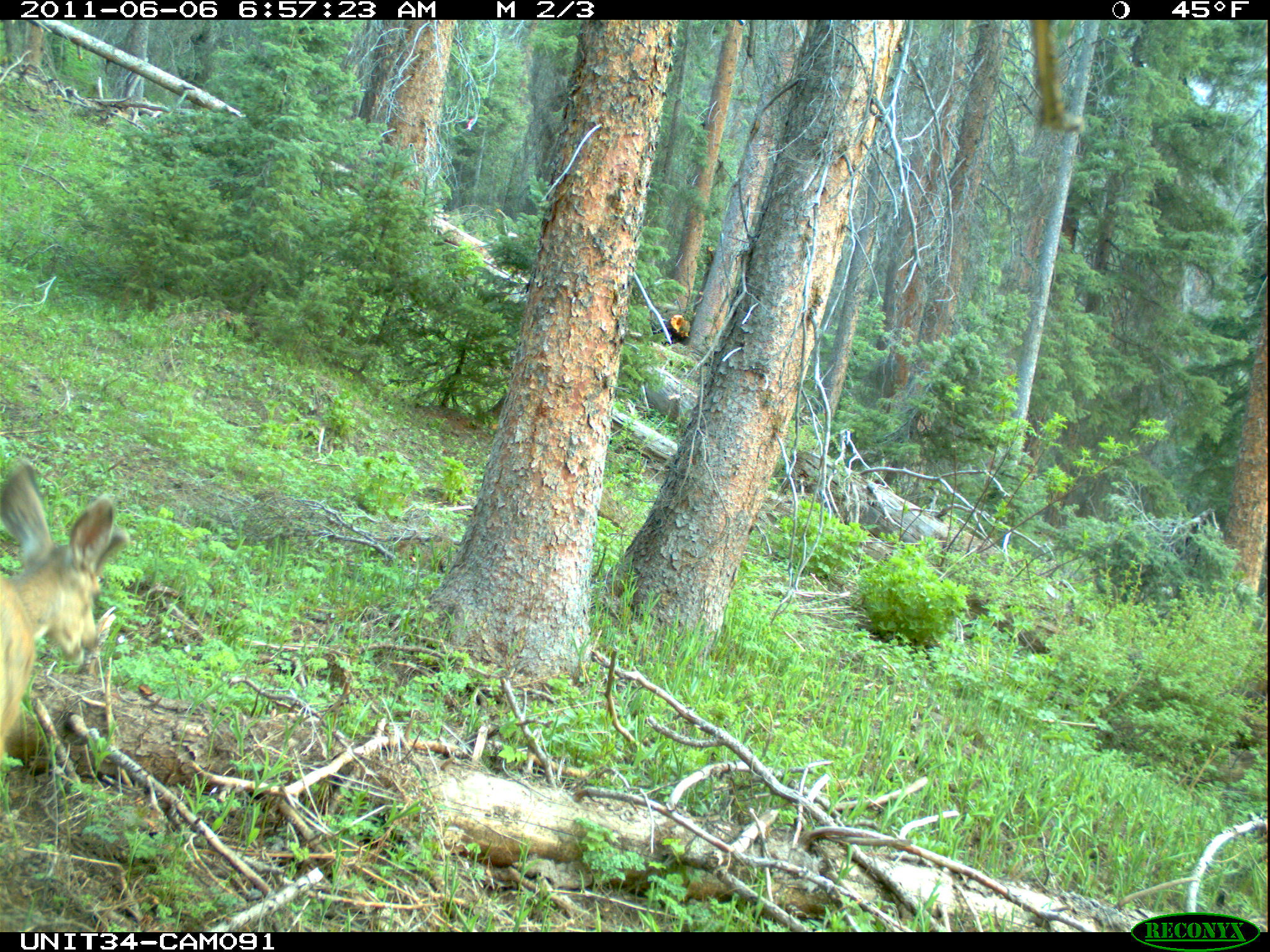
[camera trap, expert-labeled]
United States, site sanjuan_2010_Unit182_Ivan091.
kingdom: Animalia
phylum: Chordata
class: Mammalia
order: Artiodactyla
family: Cervidae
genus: Odocoileus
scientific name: Odocoileus hemionus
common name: mule deer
Odocoileus hemionus (mule deer).